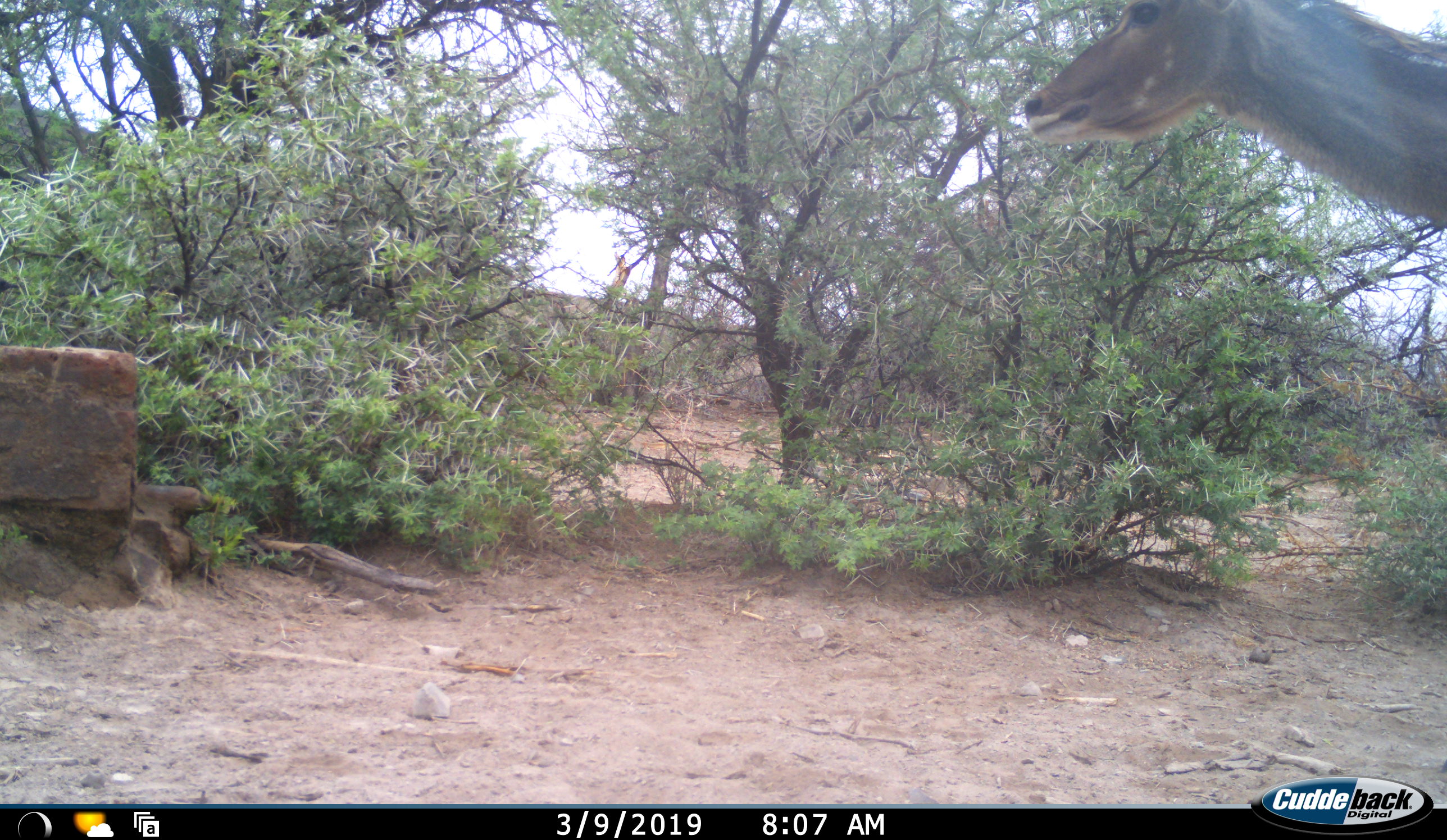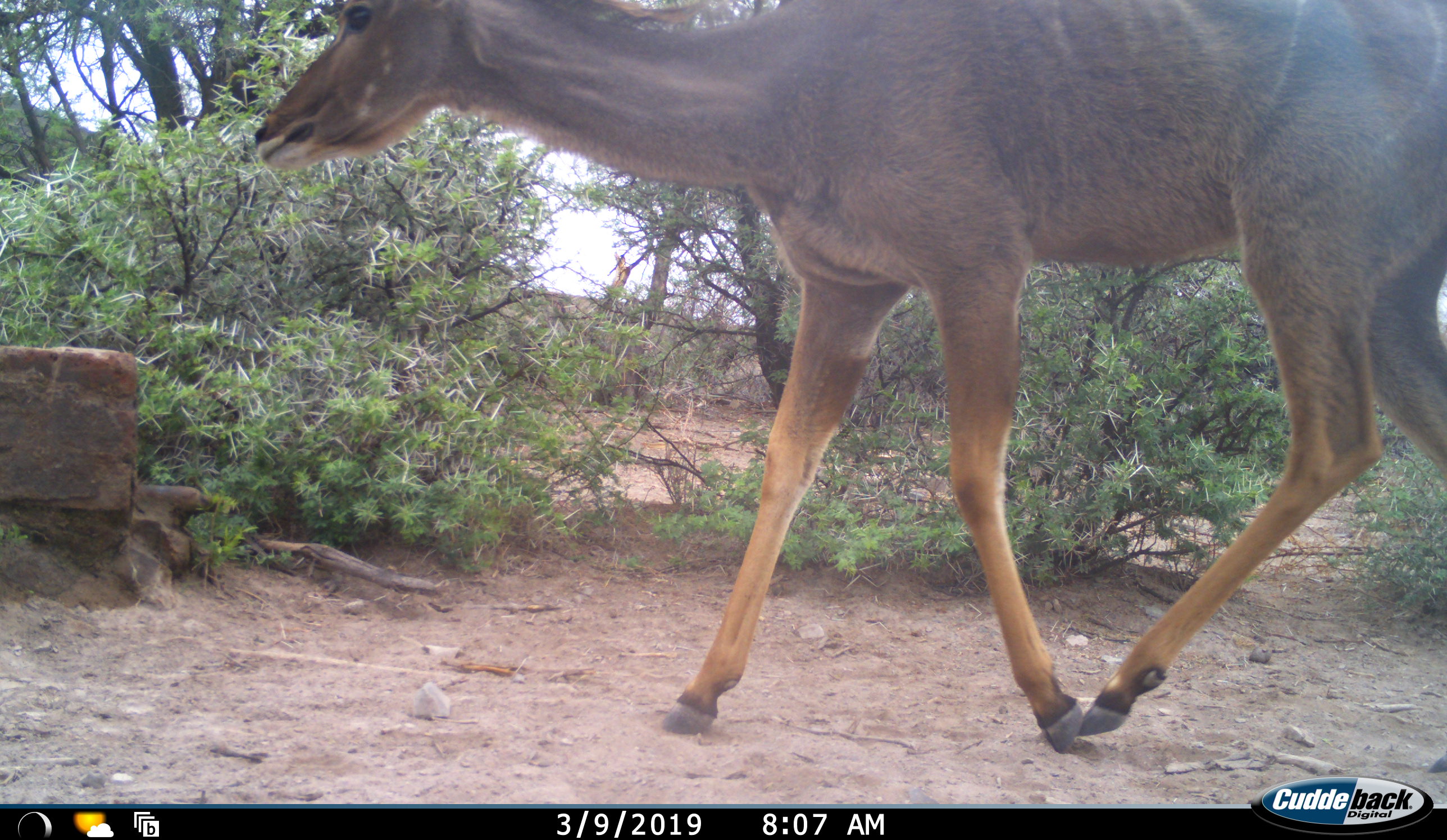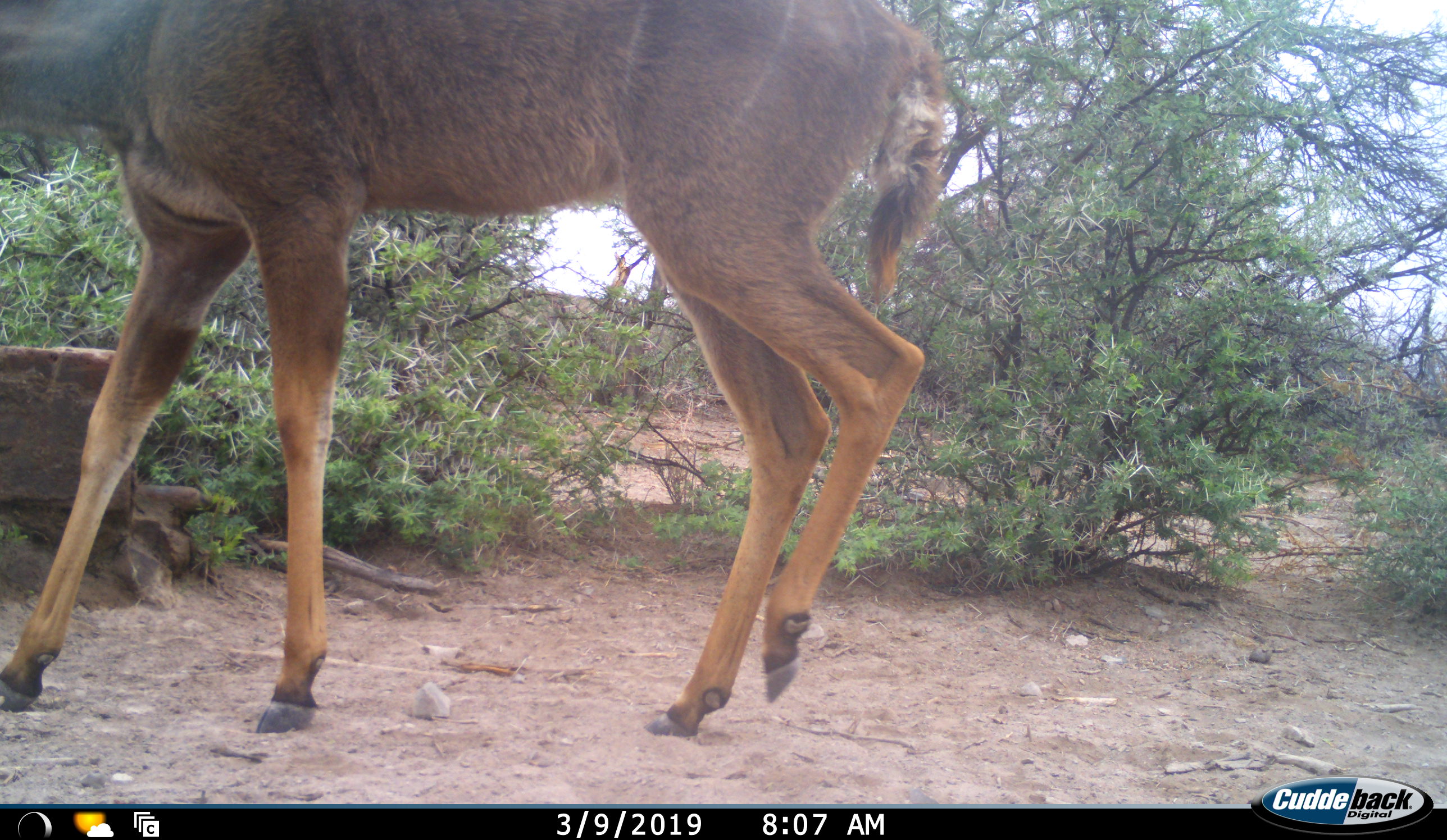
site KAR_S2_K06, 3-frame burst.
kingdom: Animalia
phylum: Chordata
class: Mammalia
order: Artiodactyla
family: Bovidae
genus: Tragelaphus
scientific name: Tragelaphus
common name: kudu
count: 1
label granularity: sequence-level